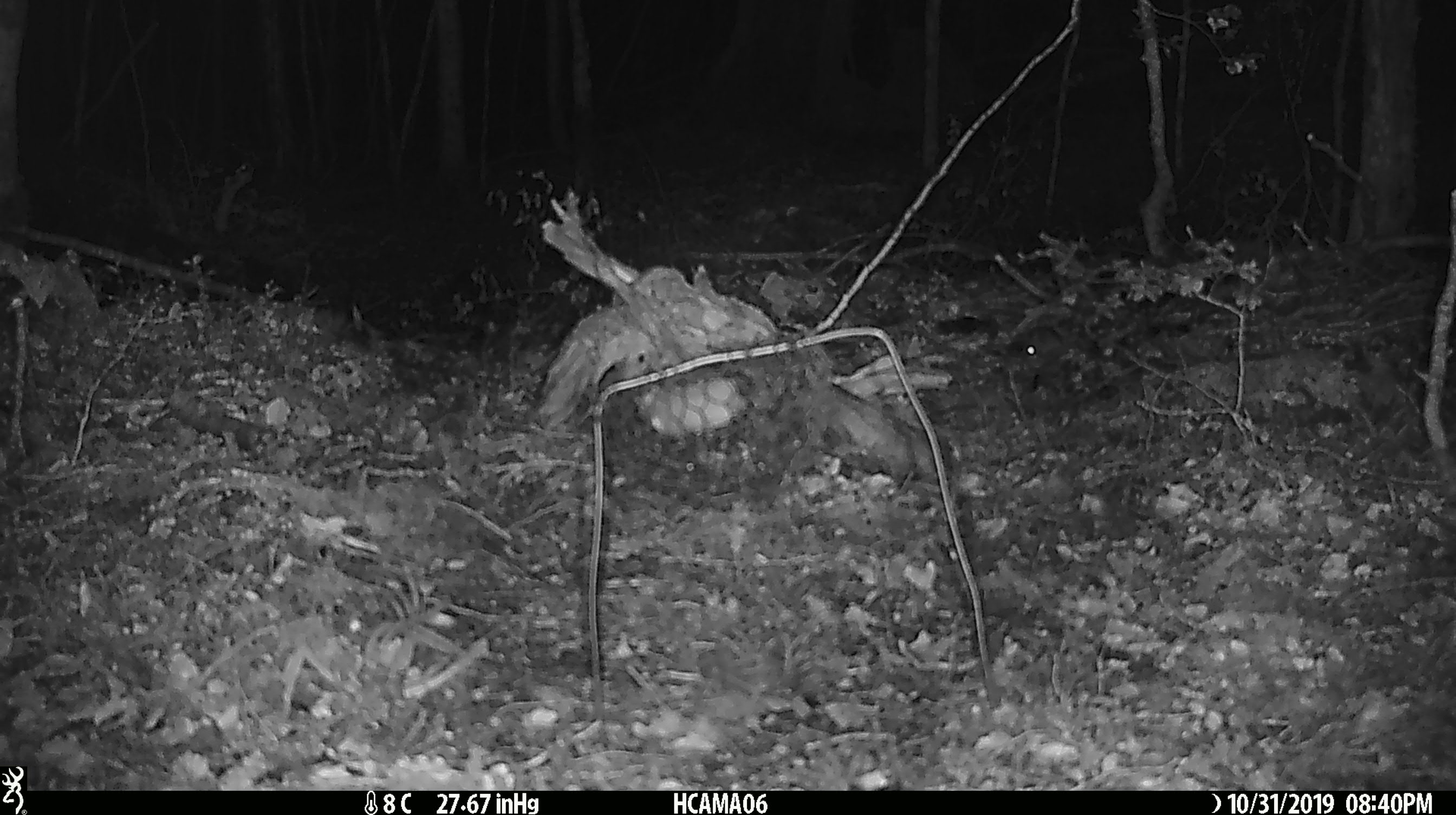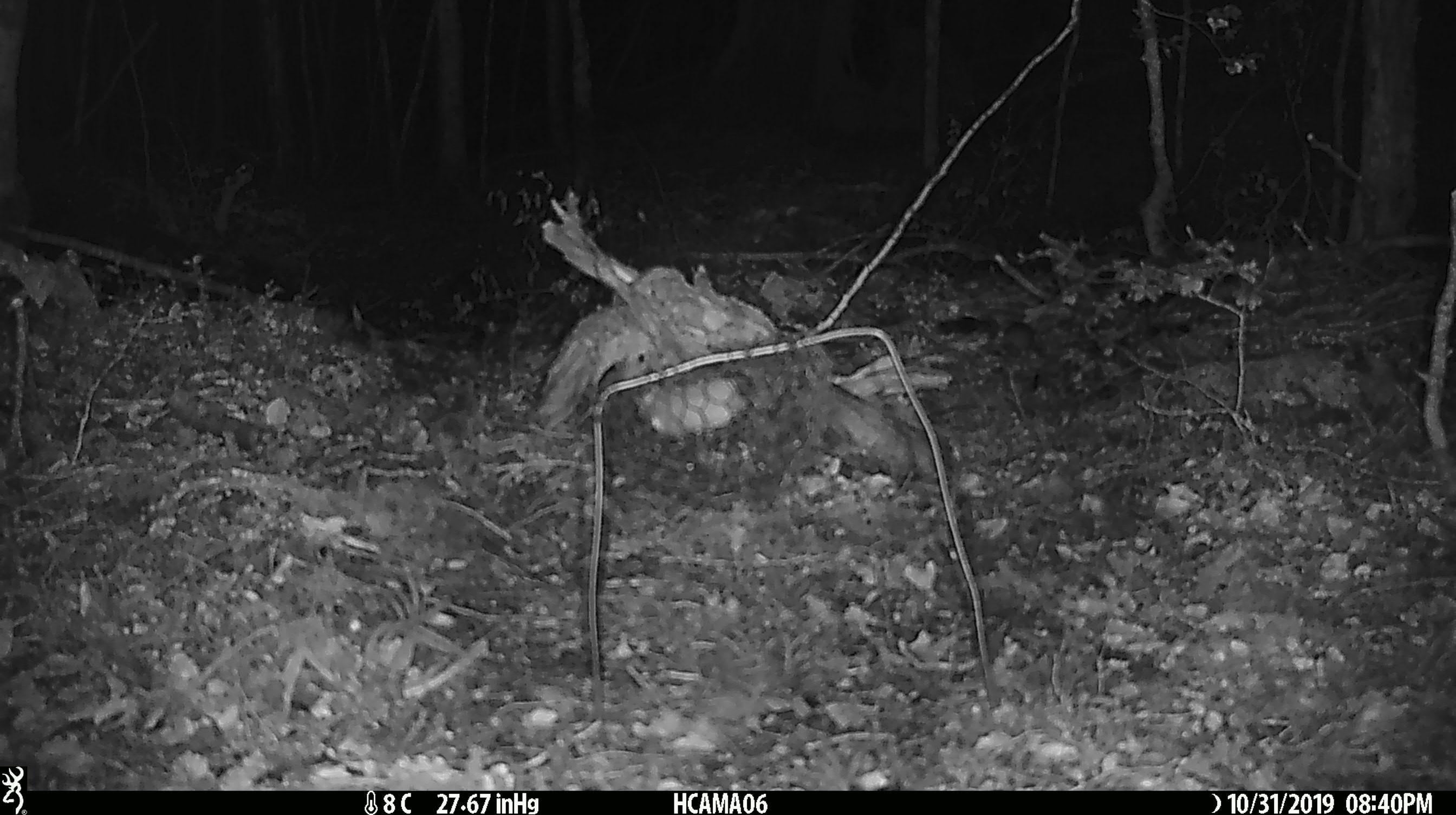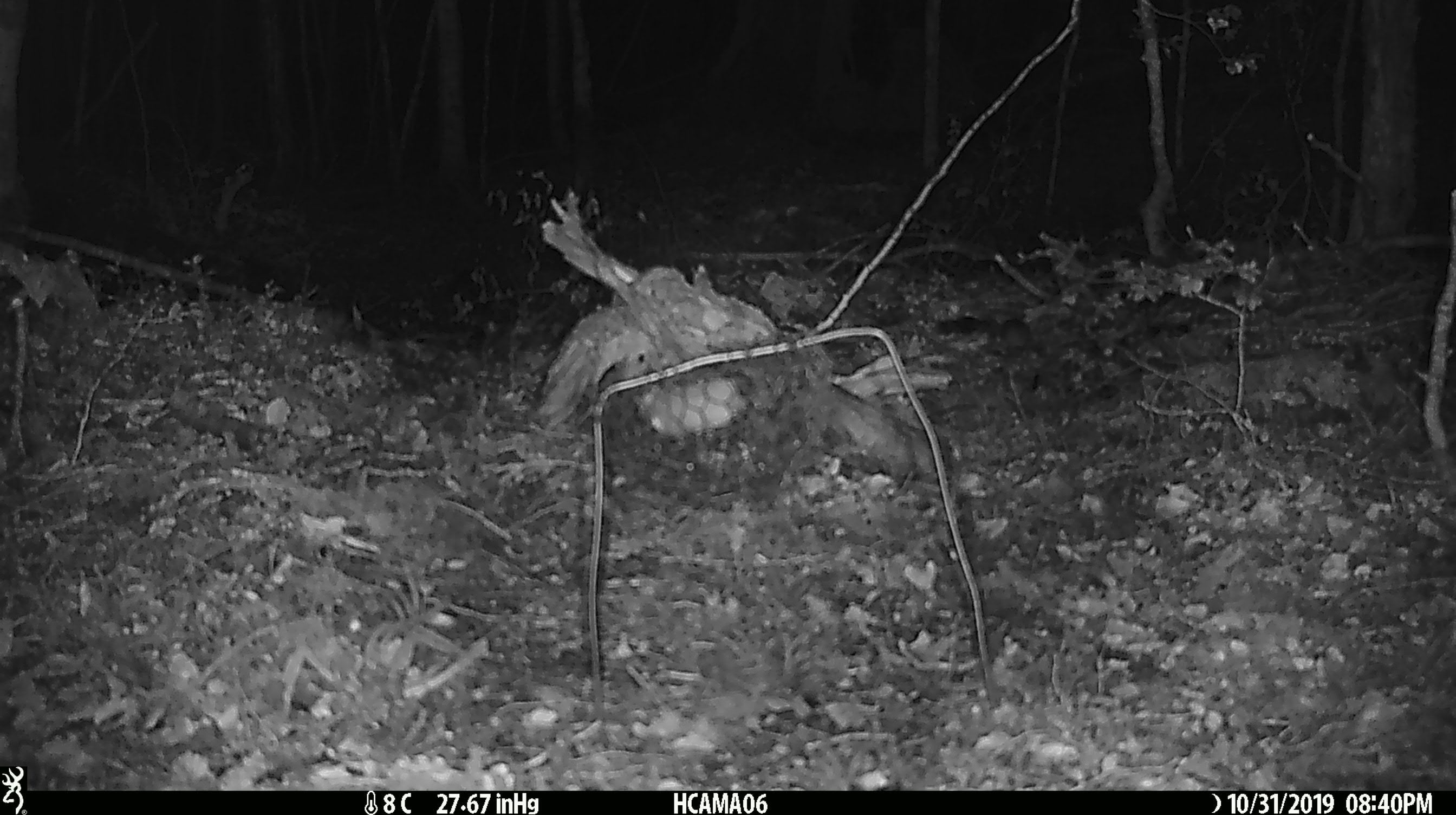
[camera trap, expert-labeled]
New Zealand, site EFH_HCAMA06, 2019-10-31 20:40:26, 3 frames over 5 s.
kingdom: Animalia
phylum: Chordata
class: Mammalia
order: Rodentia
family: Muridae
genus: Mus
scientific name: Mus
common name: mouse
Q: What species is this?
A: Mouse (Mus).